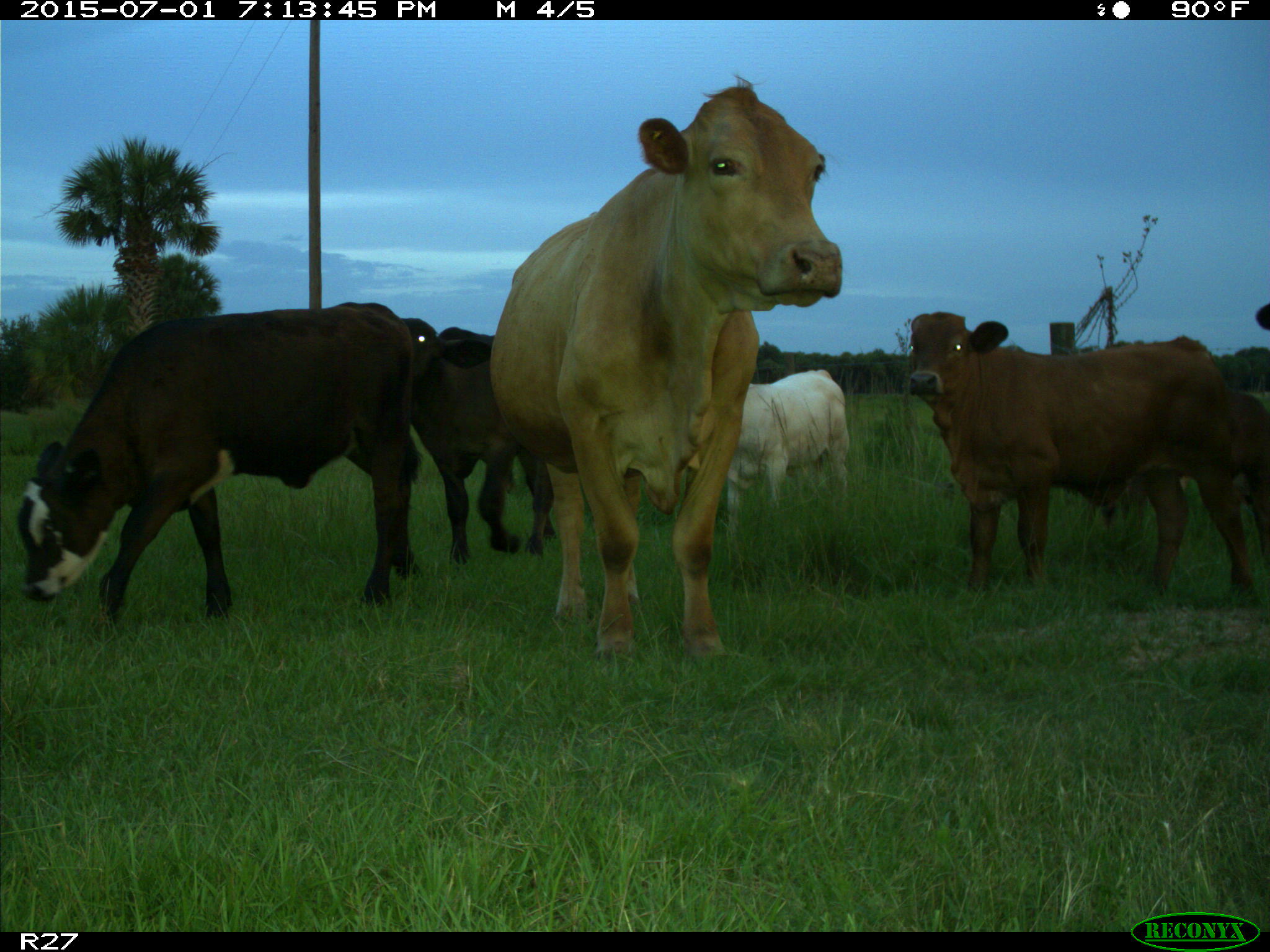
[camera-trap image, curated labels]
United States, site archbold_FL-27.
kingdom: Animalia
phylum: Chordata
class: Mammalia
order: Artiodactyla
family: Bovidae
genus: Bos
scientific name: Bos taurus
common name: domestic cow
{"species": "Bos taurus (domestic cow)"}